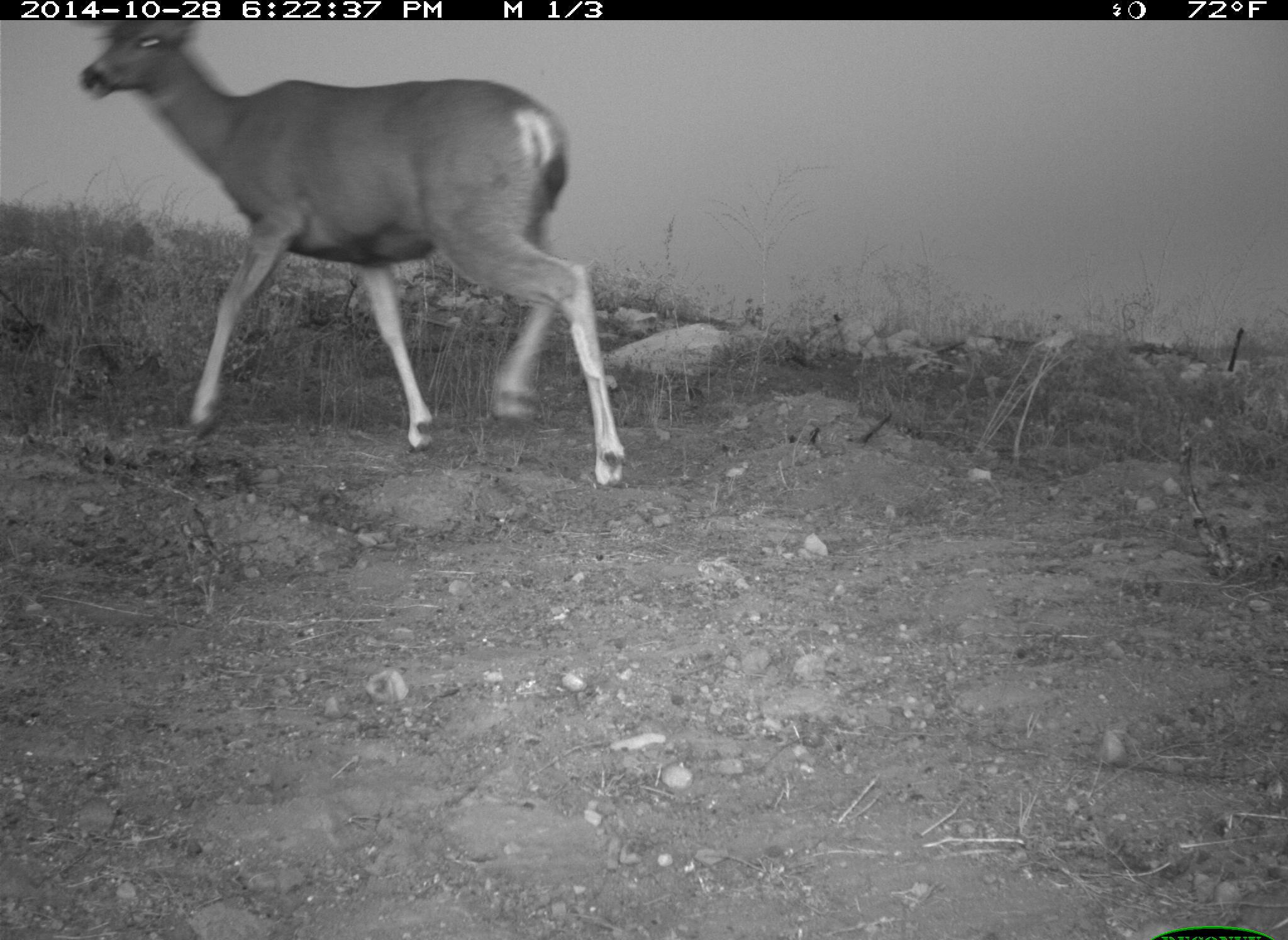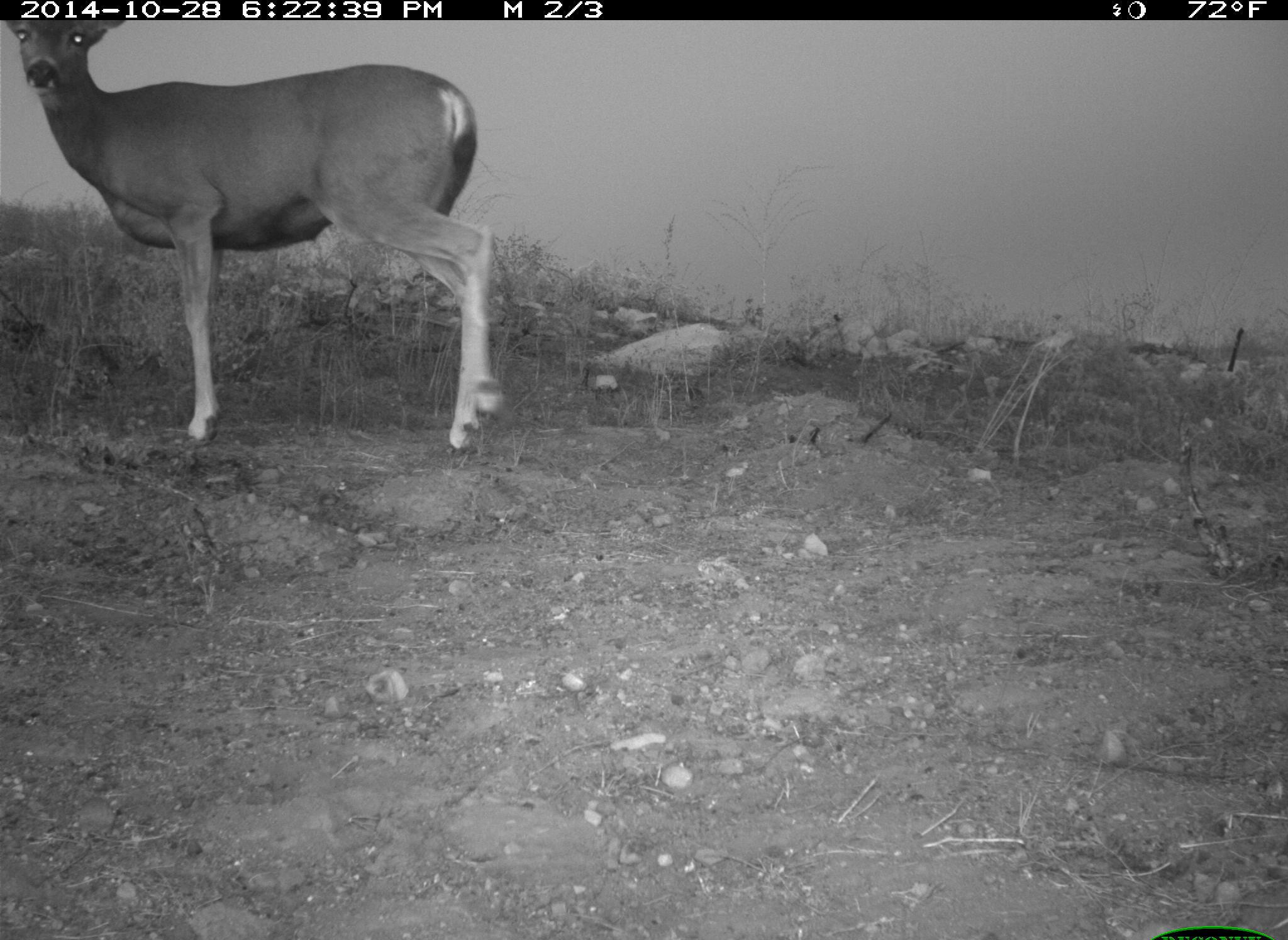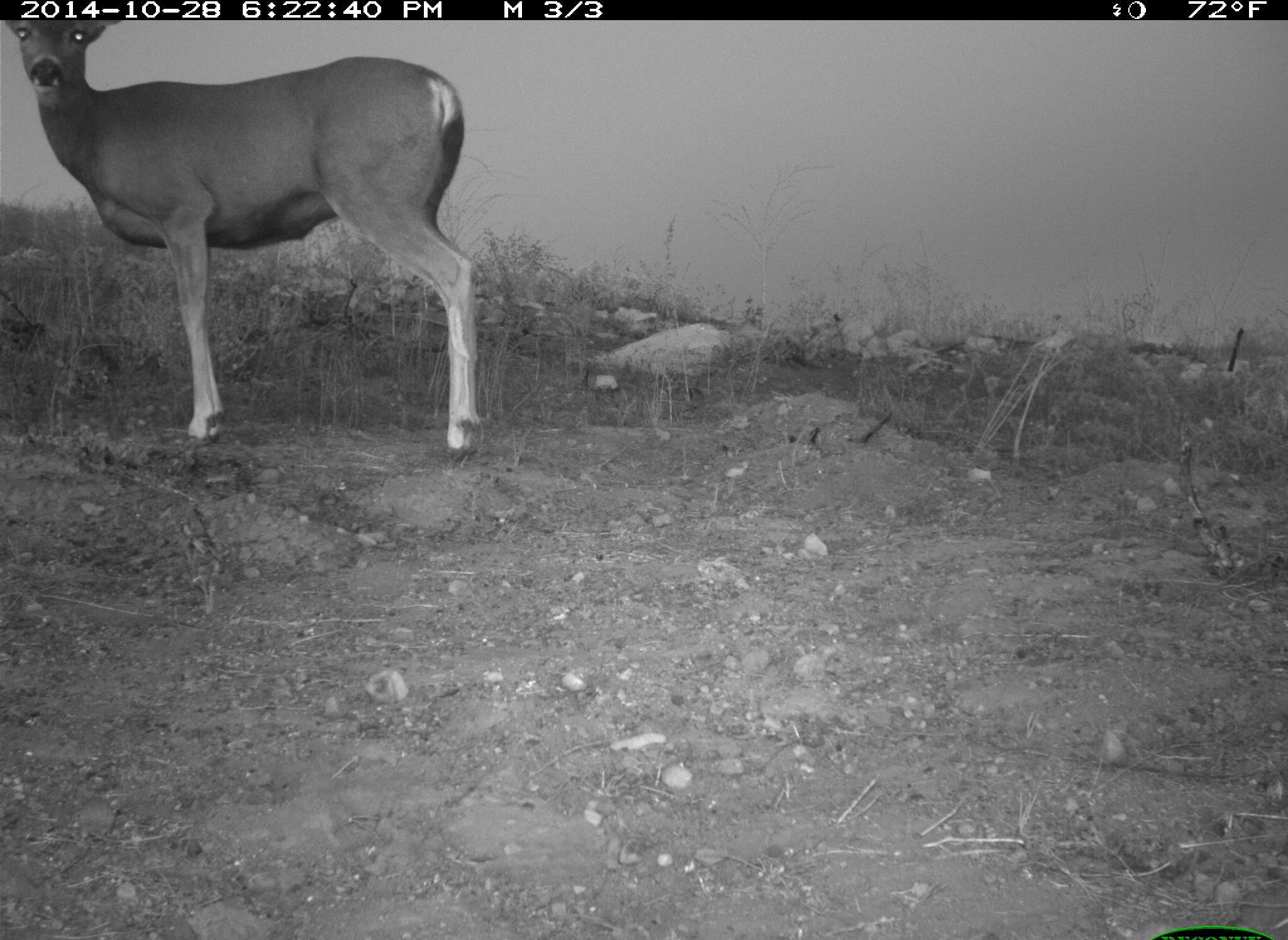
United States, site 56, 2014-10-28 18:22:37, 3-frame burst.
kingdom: Animalia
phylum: Chordata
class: Mammalia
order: Artiodactyla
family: Cervidae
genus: Odocoileus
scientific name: Odocoileus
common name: deer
Deer (Odocoileus).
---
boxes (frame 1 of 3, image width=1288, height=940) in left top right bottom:
deer: 57 19 641 489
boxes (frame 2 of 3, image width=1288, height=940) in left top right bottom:
deer: 4 19 514 458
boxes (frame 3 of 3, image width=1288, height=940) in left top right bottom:
deer: 0 8 484 467